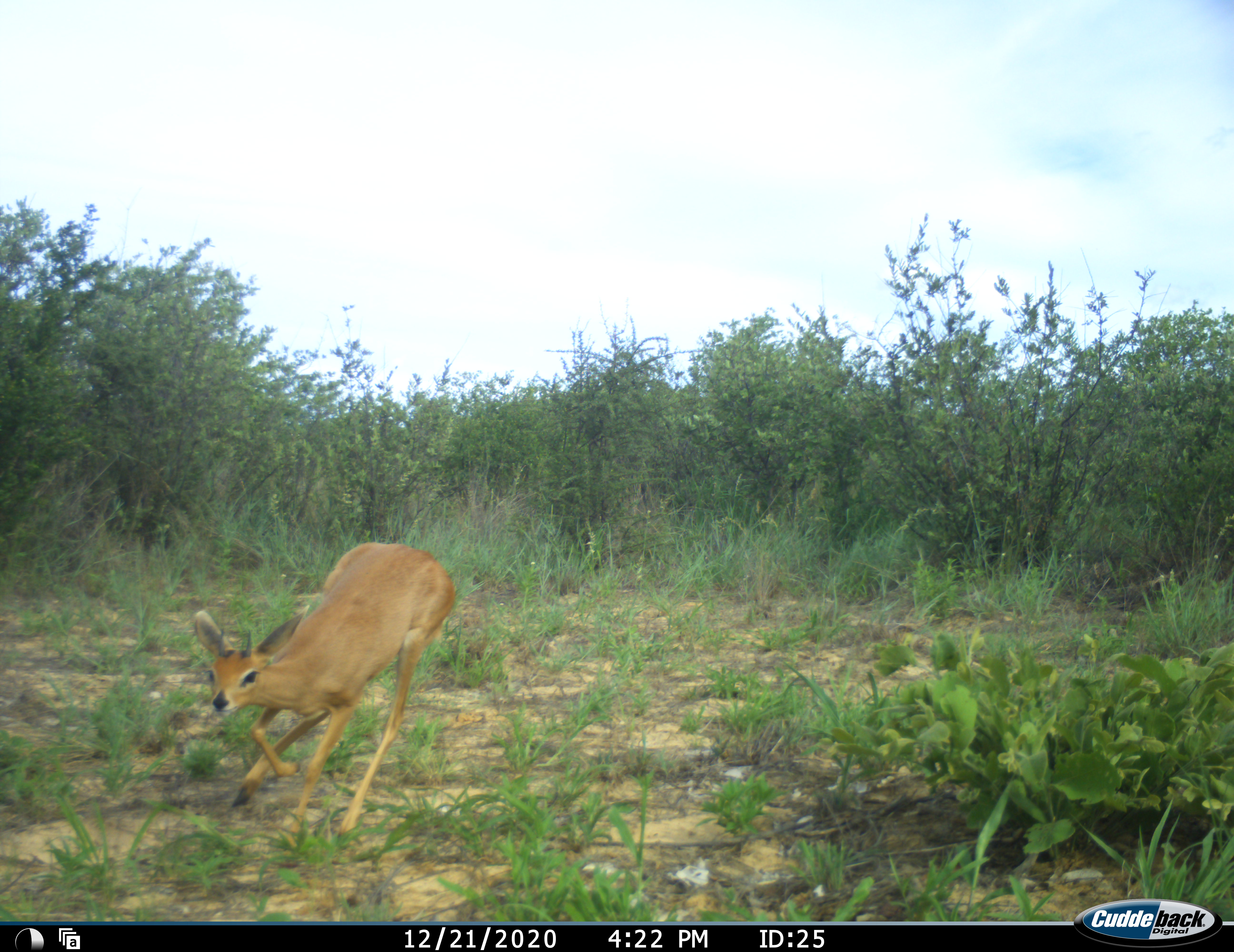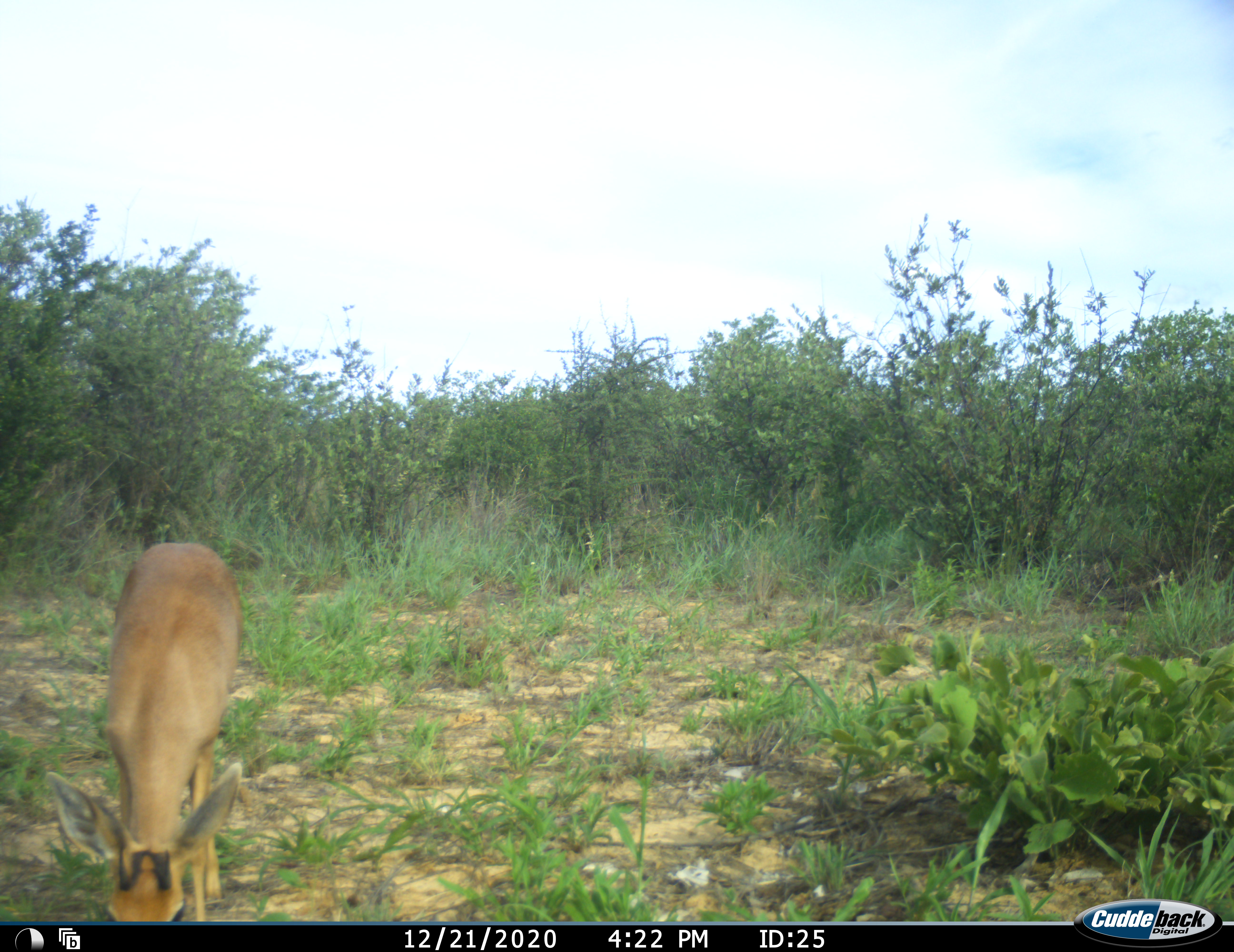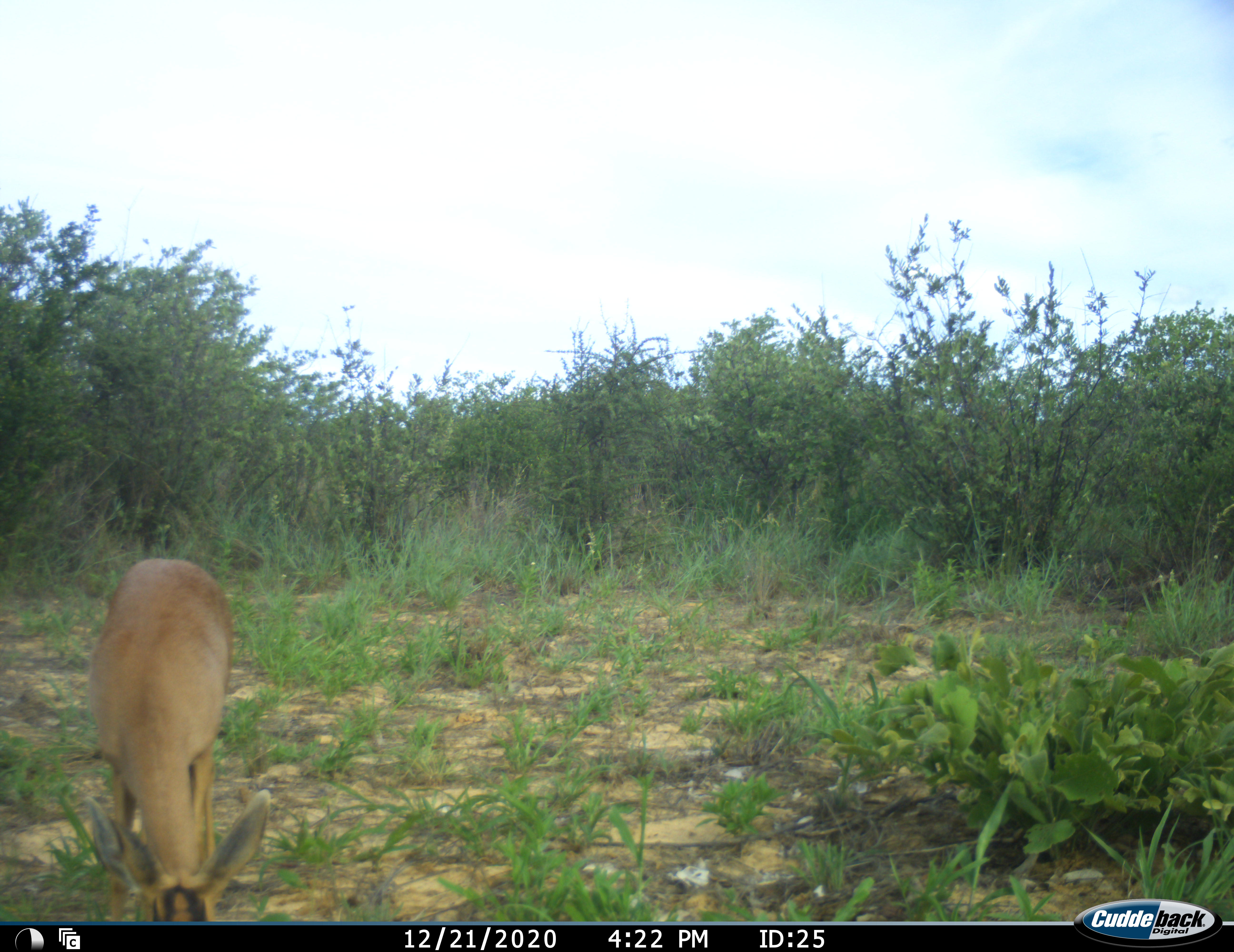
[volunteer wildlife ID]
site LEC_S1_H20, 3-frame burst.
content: unidentified animal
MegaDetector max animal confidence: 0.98